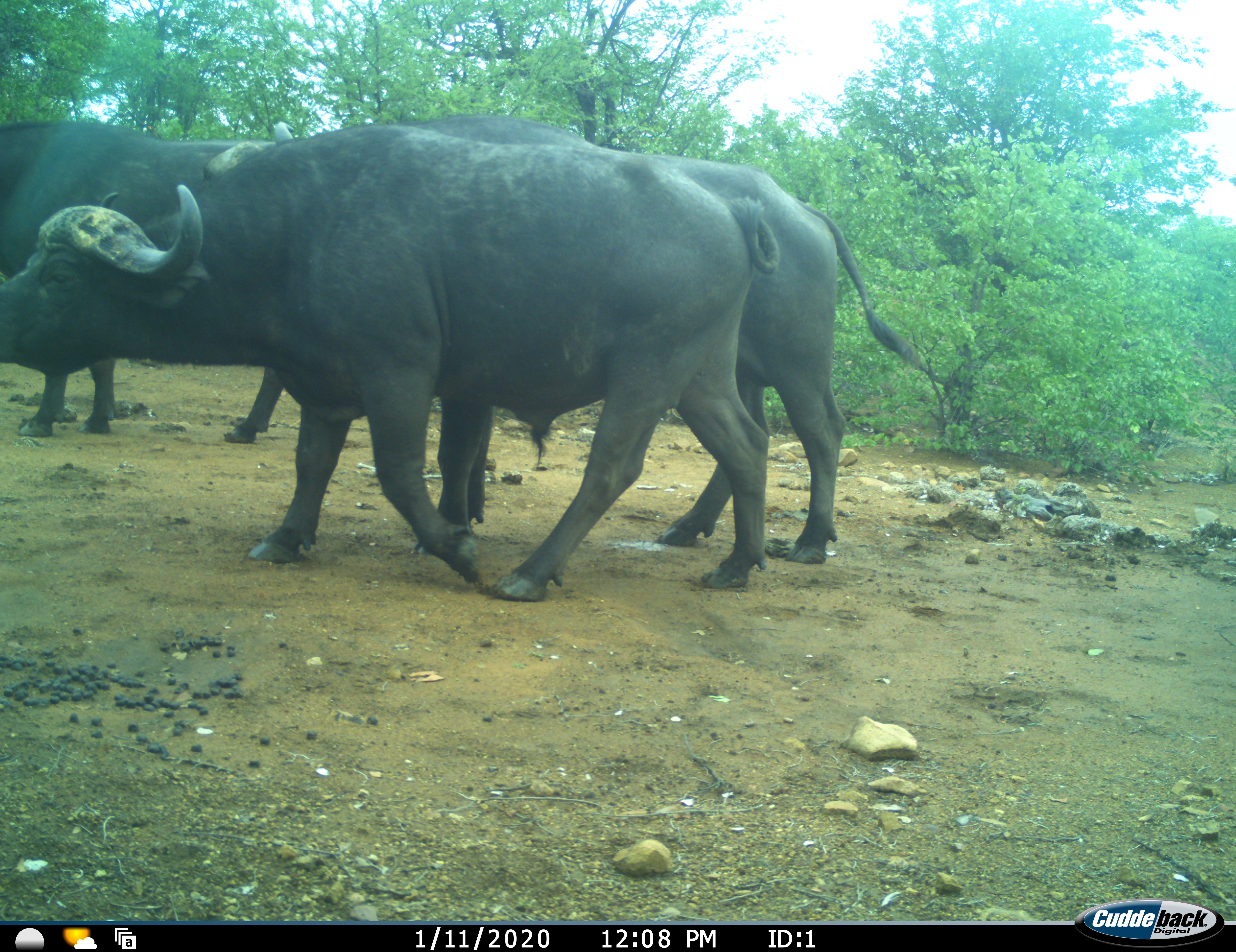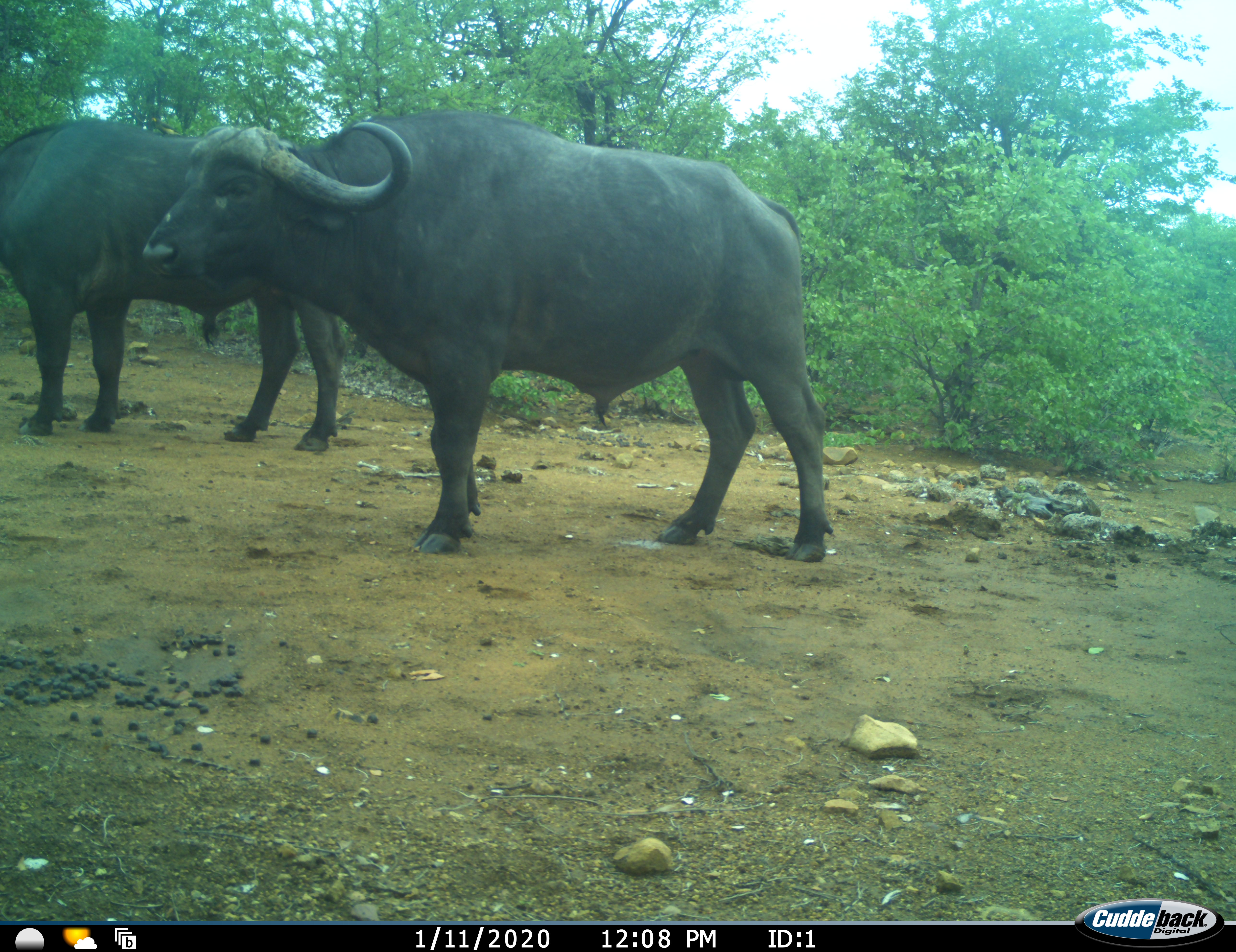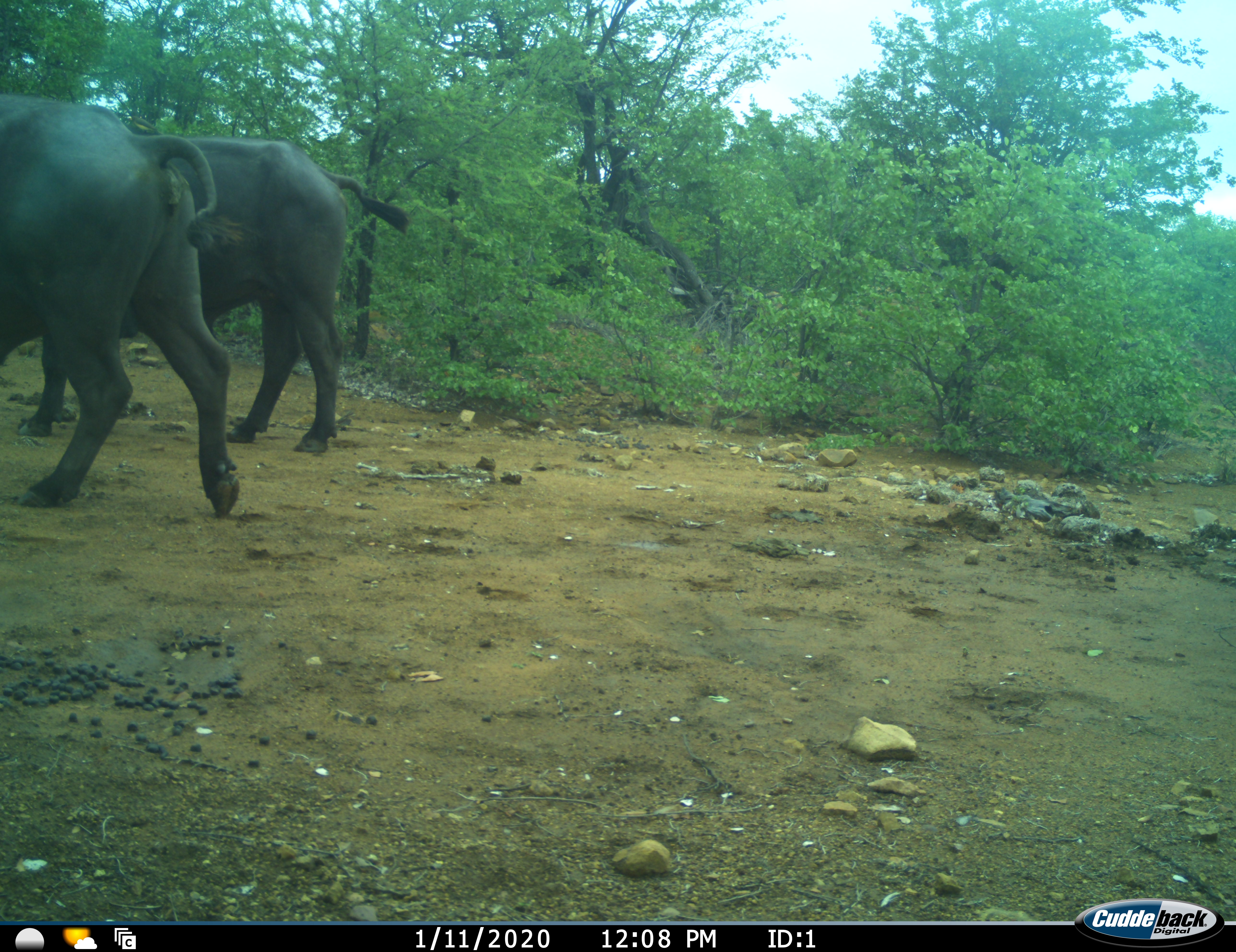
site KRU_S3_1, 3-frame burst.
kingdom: Animalia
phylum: Chordata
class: Mammalia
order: Artiodactyla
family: Bovidae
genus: Syncerus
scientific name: Syncerus caffer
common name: african buffalo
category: buffalo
Buffalo (african buffalo) (Syncerus caffer), count 3. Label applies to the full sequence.